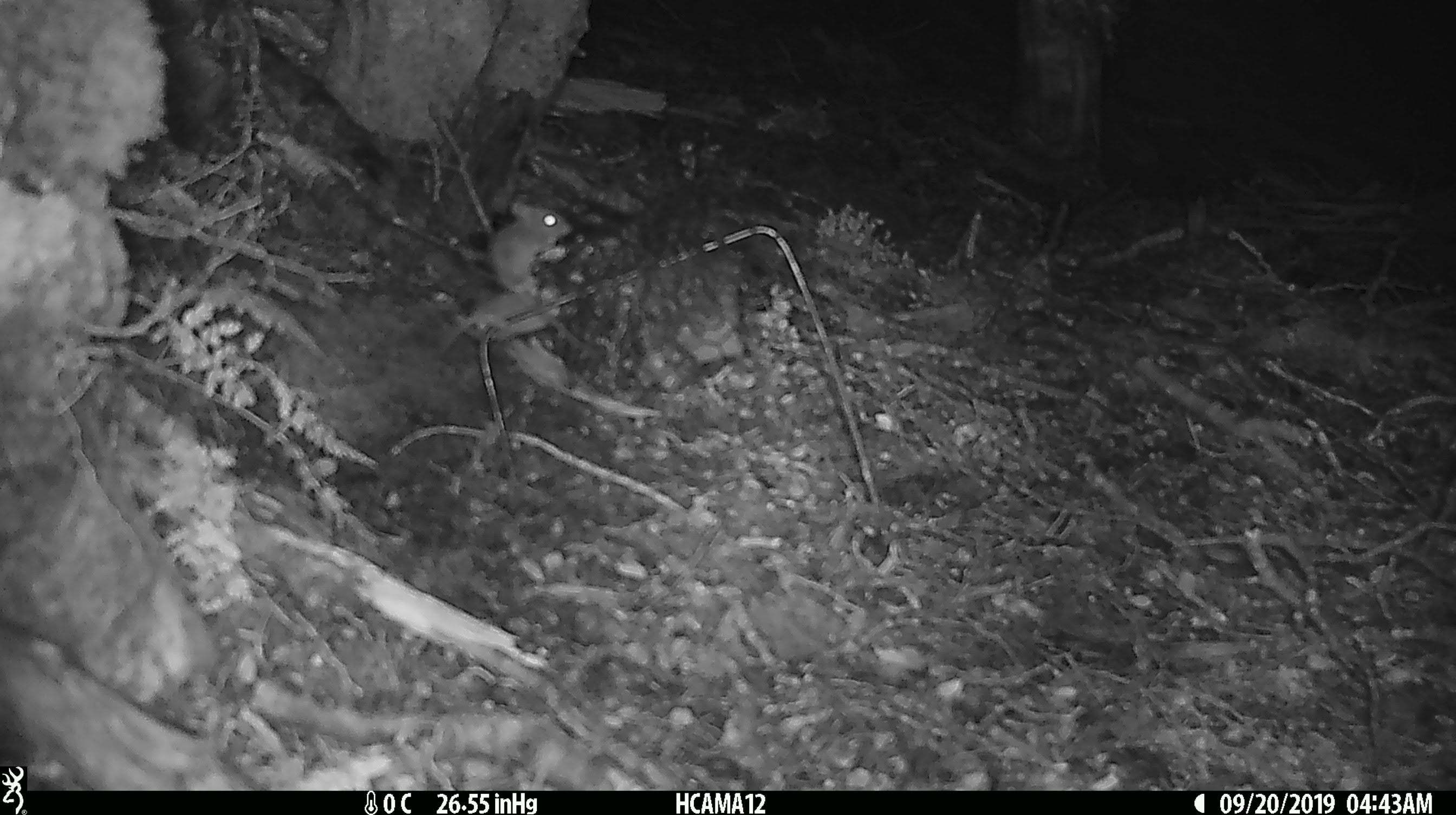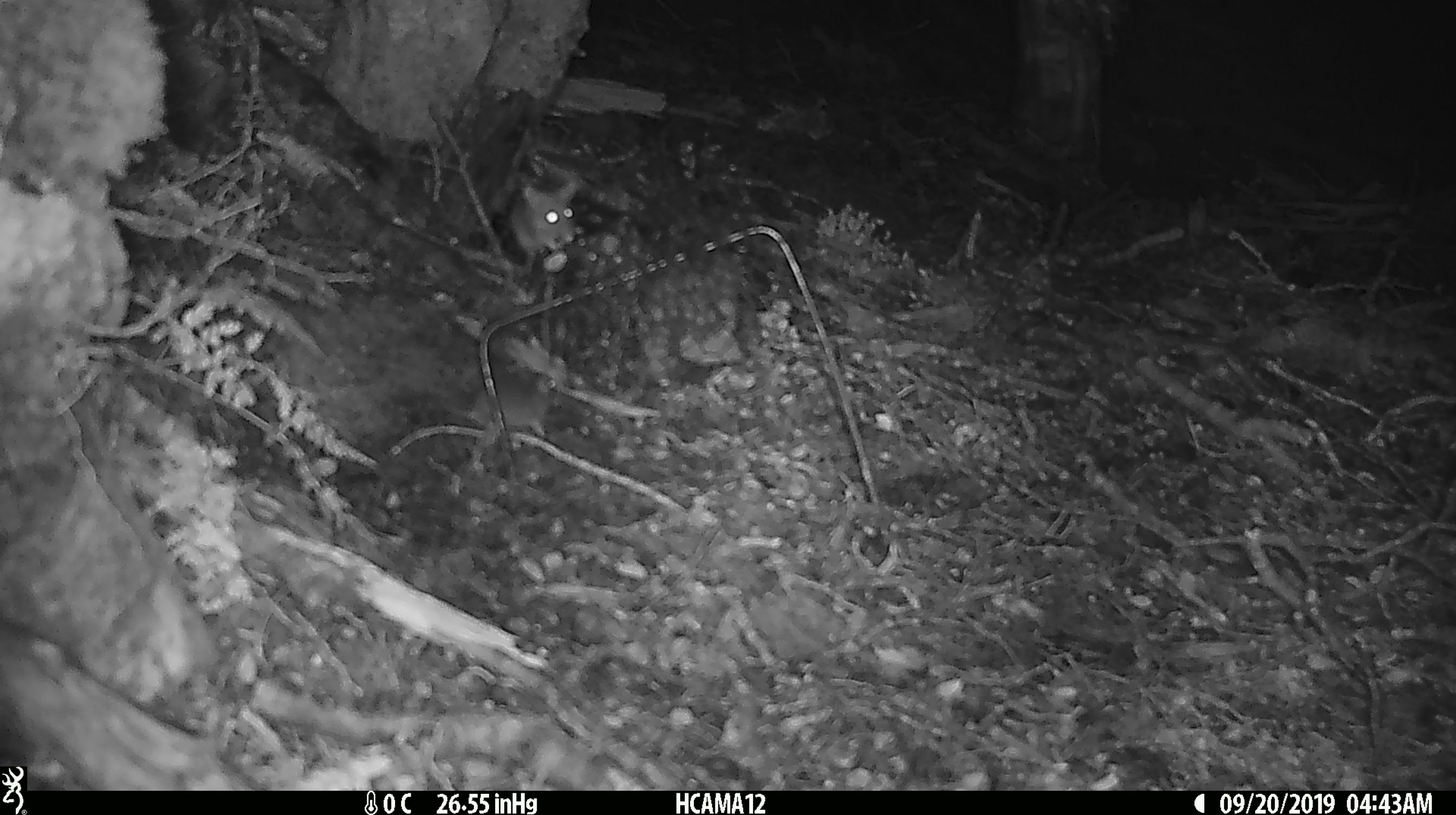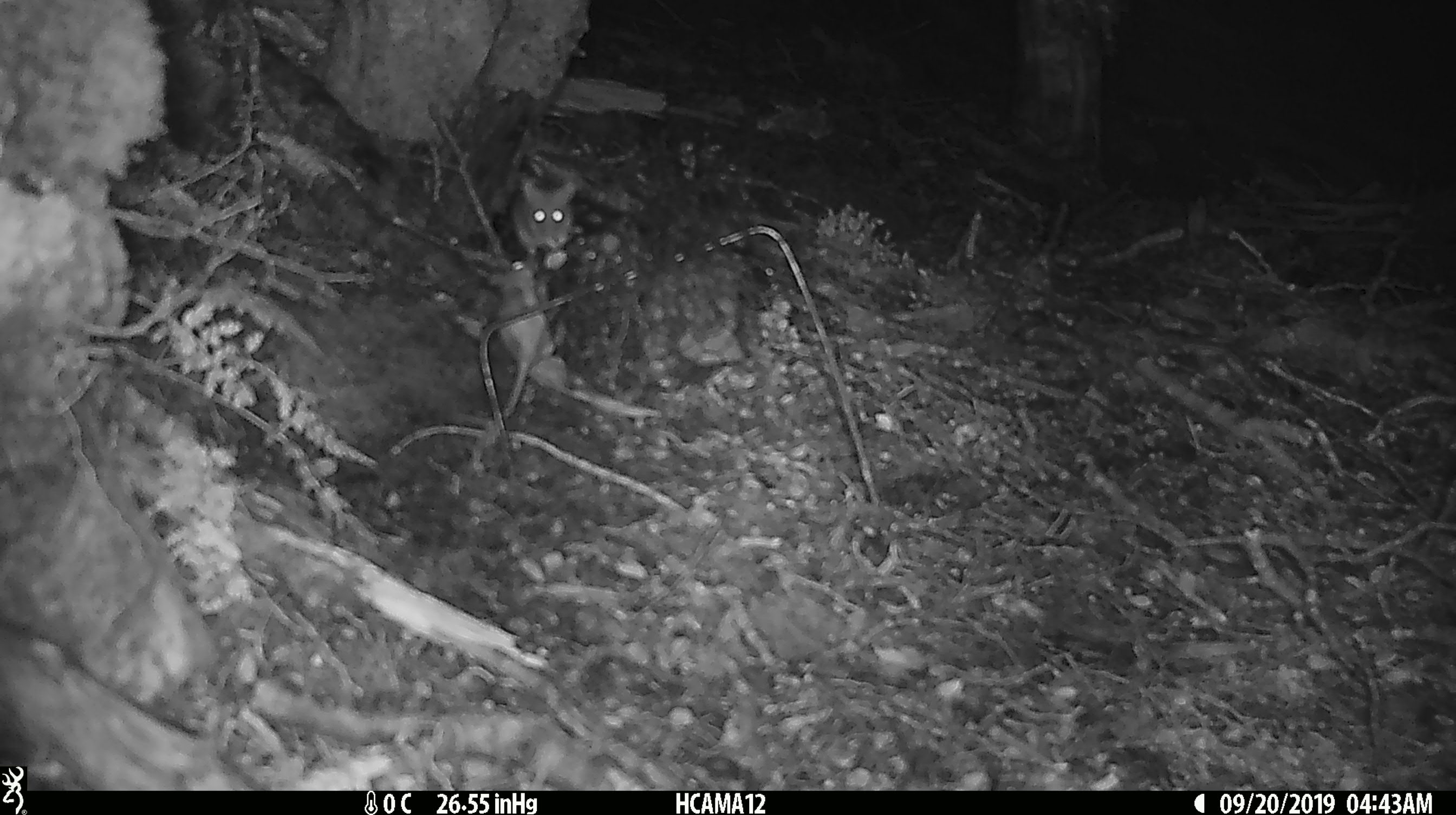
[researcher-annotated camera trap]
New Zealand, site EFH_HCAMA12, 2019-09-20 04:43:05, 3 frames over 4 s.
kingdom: Animalia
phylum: Chordata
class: Mammalia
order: Rodentia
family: Muridae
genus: Mus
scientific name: Mus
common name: mouse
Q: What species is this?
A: Mouse (Mus).